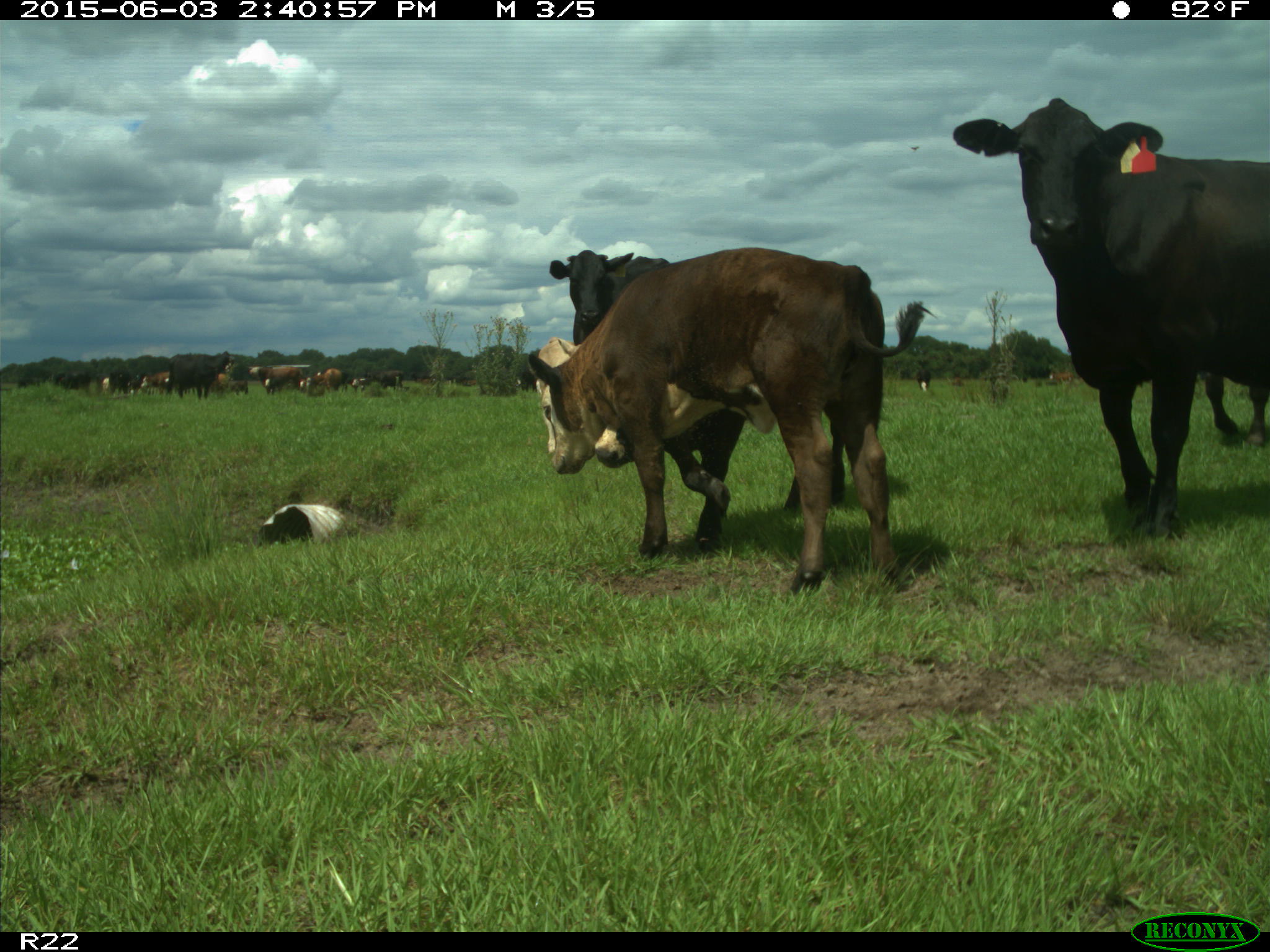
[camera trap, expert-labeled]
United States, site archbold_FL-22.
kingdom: Animalia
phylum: Chordata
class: Mammalia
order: Artiodactyla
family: Bovidae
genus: Bos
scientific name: Bos taurus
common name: domestic cow